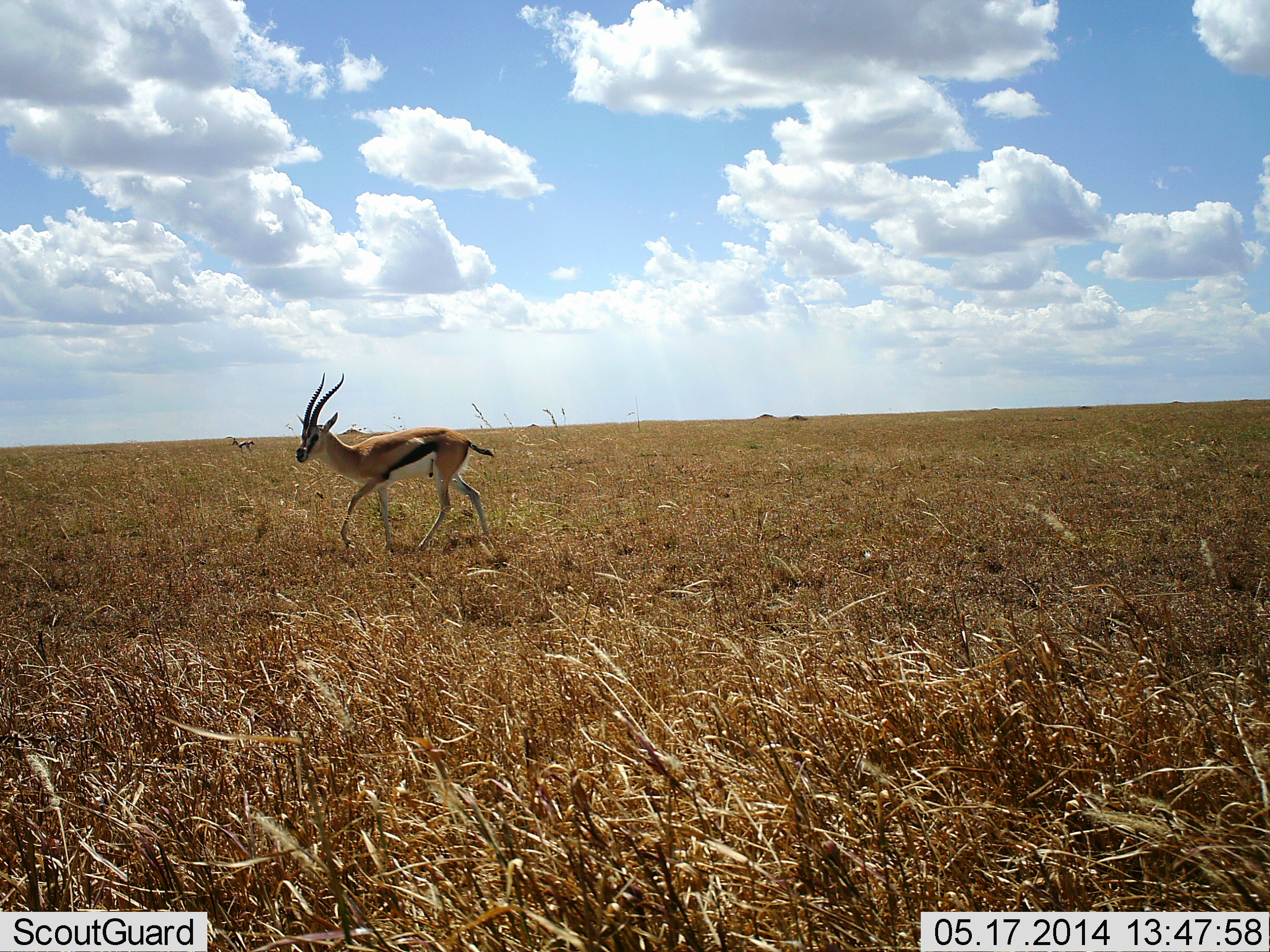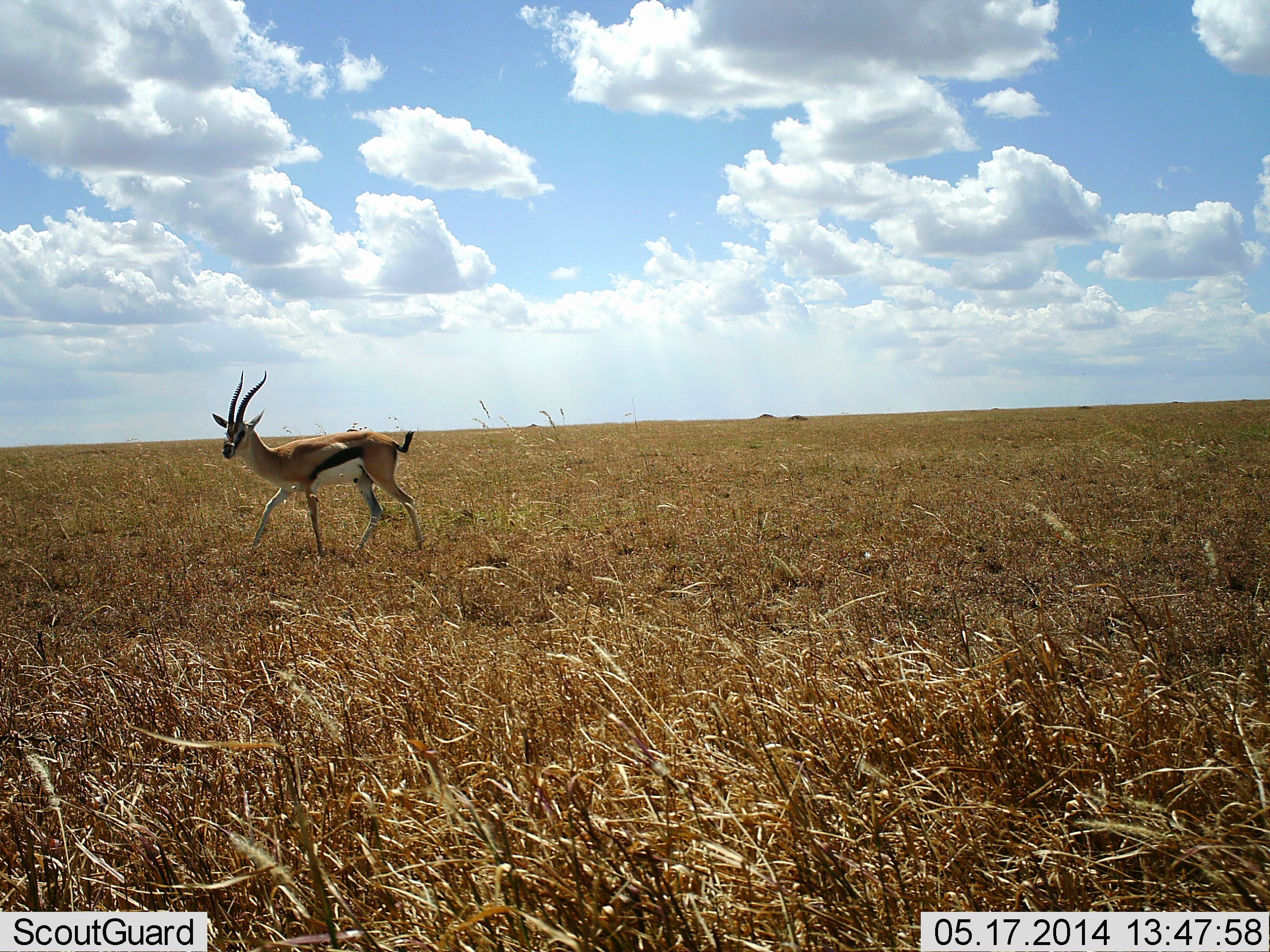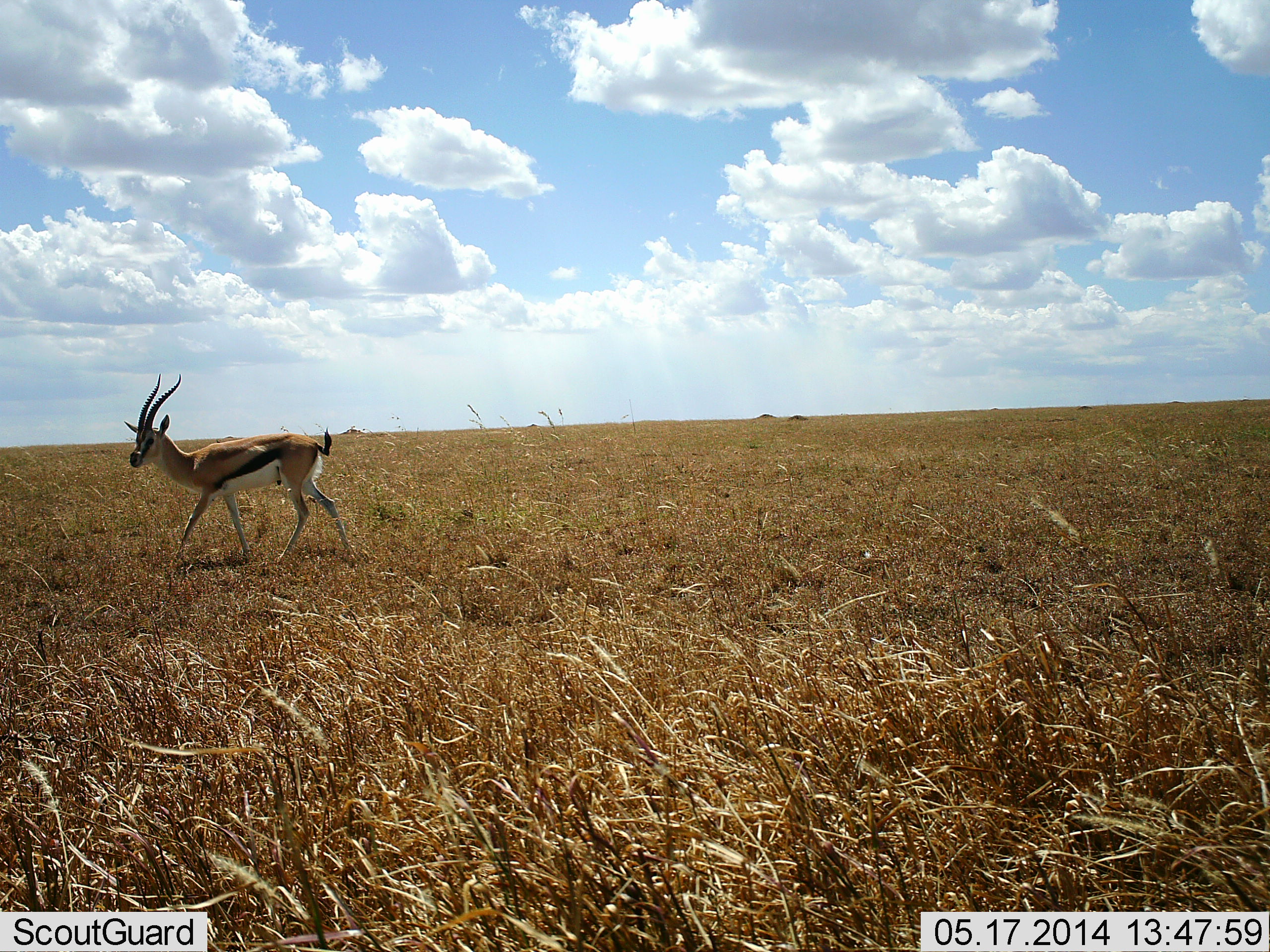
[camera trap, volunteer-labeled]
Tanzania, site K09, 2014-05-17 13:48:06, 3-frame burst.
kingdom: Animalia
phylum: Chordata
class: Mammalia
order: Artiodactyla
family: Bovidae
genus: Eudorcas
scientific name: Eudorcas thomsonii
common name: thomson's gazelle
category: gazellethomsons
Gazellethomsons (thomson's gazelle) (Eudorcas thomsonii), count 1. Behavior (volunteer vote fractions): standing 20%, resting 0%, moving 90%, interacting 0%. Young present (vote fraction): 0%. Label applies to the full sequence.